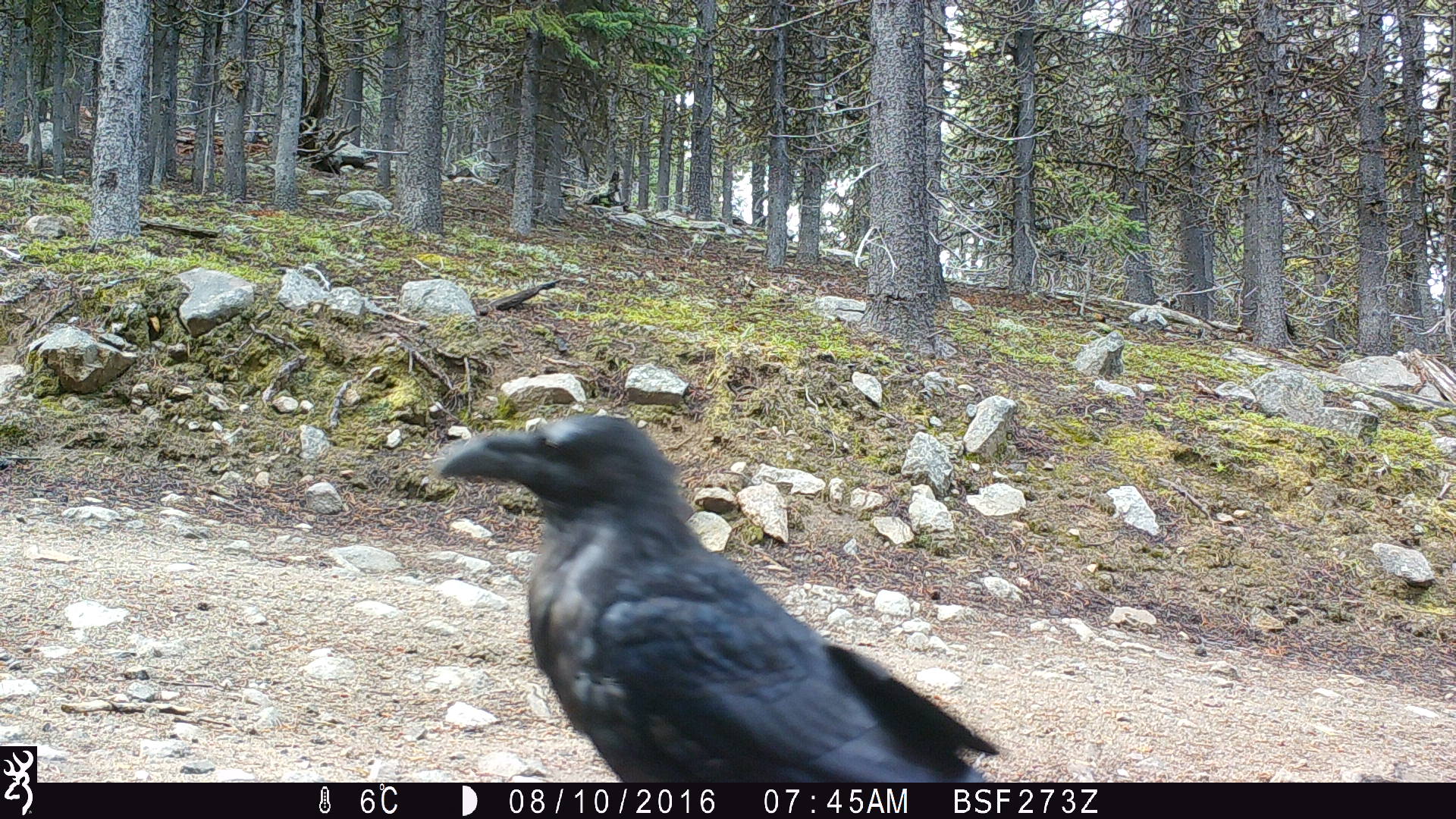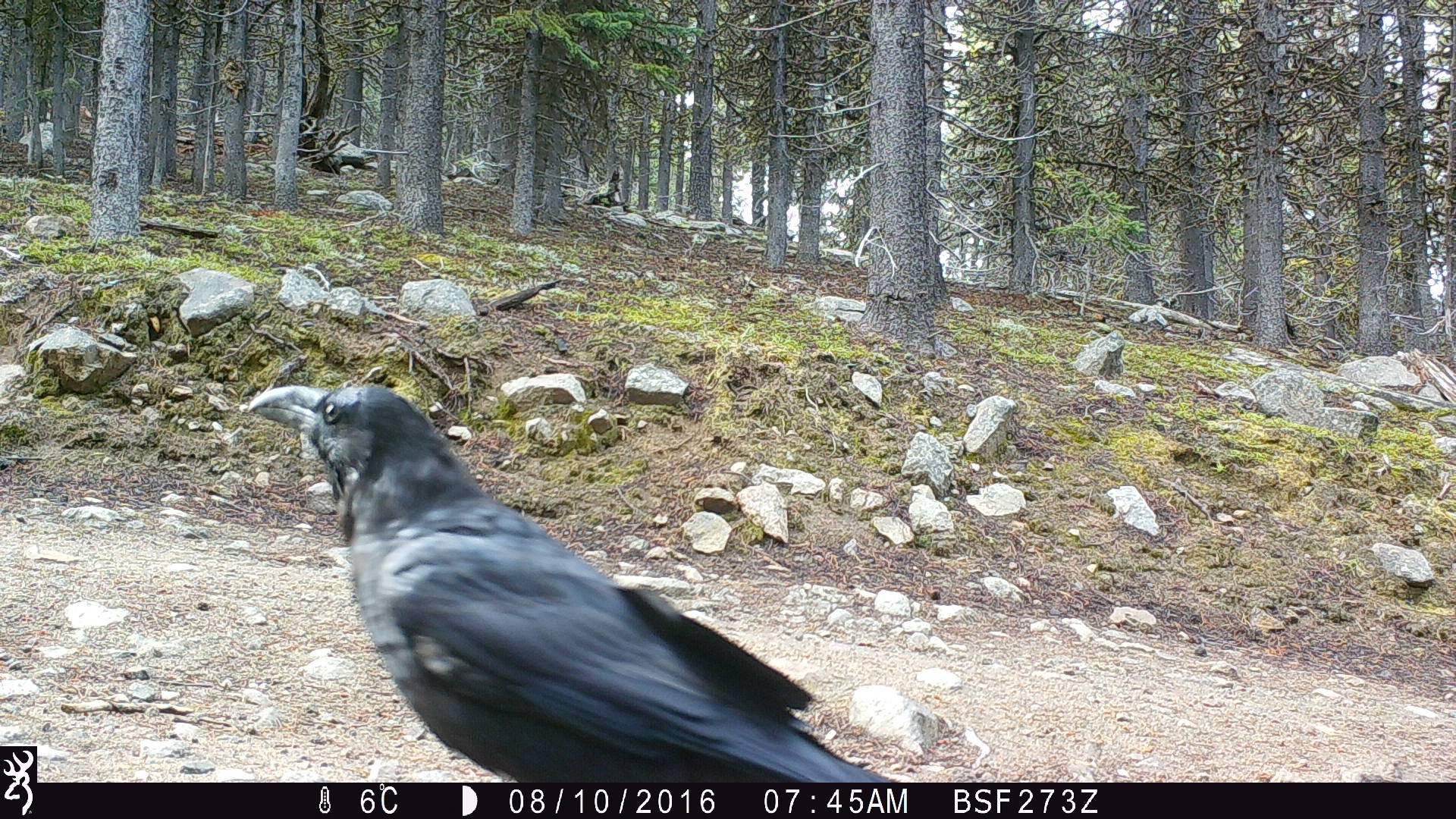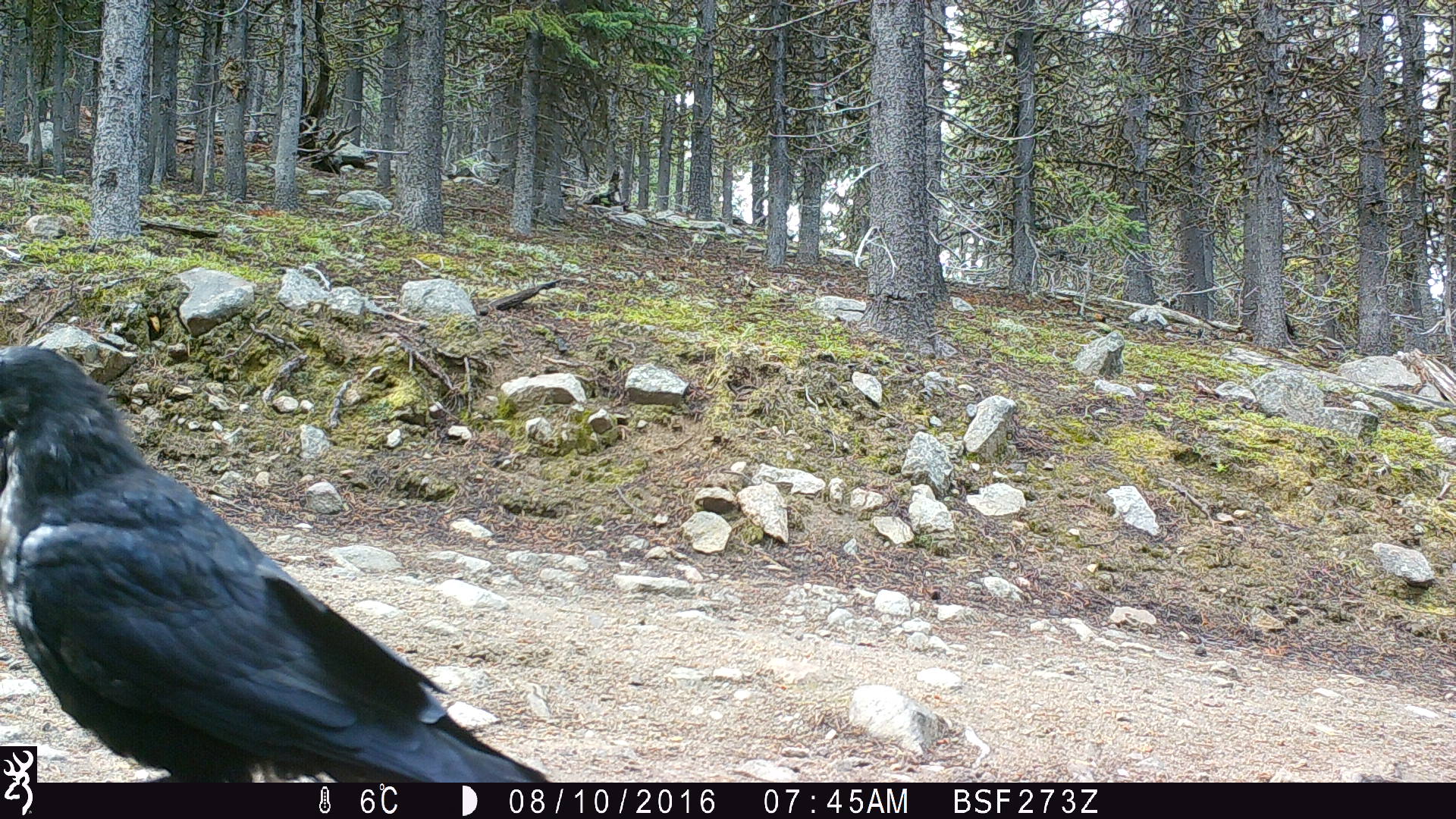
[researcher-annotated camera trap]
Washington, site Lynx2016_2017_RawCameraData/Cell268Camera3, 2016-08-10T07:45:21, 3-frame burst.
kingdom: Animalia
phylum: Chordata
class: Aves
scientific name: Aves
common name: birds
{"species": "Aves (birds)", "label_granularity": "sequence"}